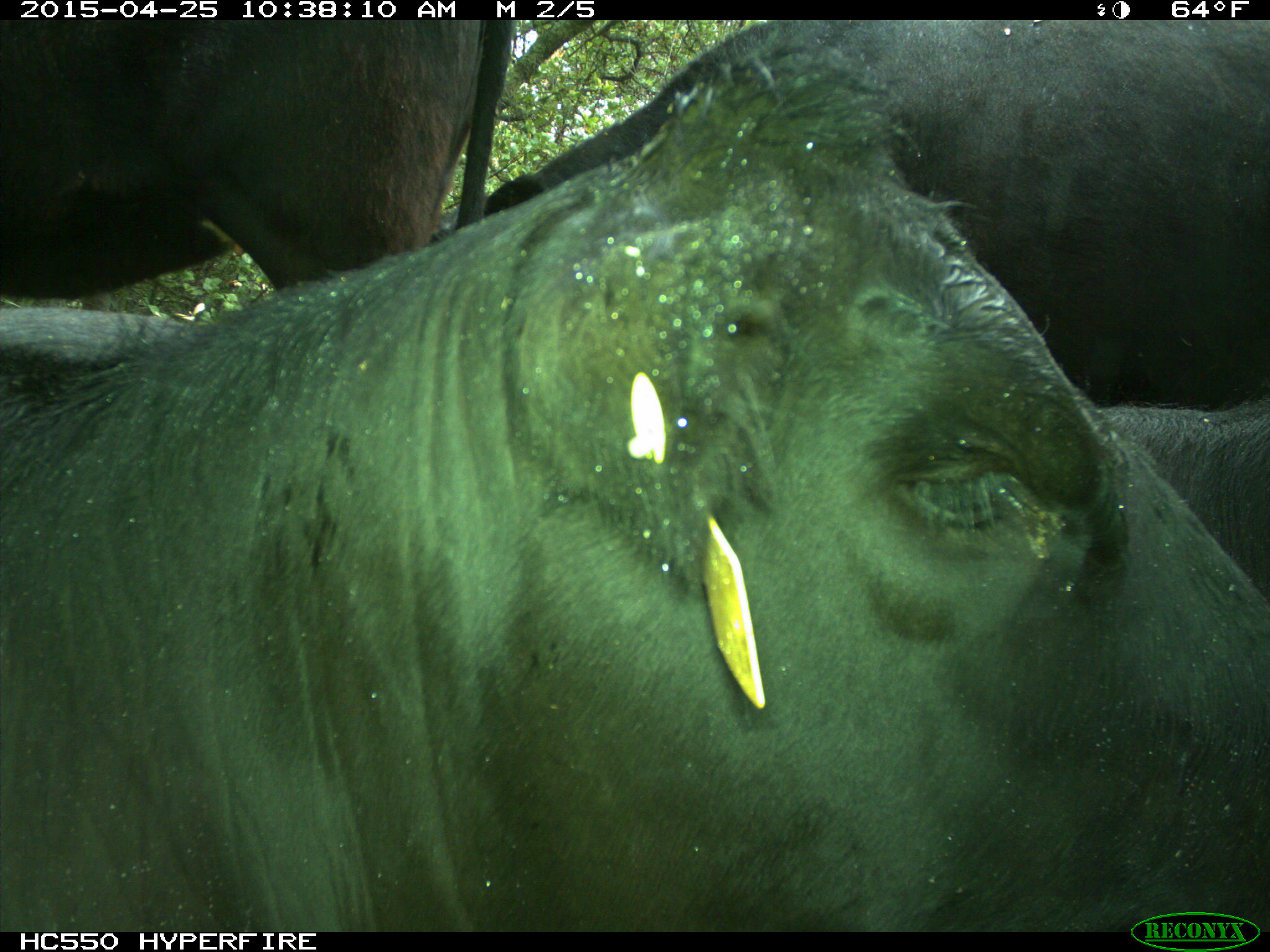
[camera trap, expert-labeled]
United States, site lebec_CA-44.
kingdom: Animalia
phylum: Chordata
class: Mammalia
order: Artiodactyla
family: Suidae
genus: Sus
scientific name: Sus scrofa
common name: wild boar